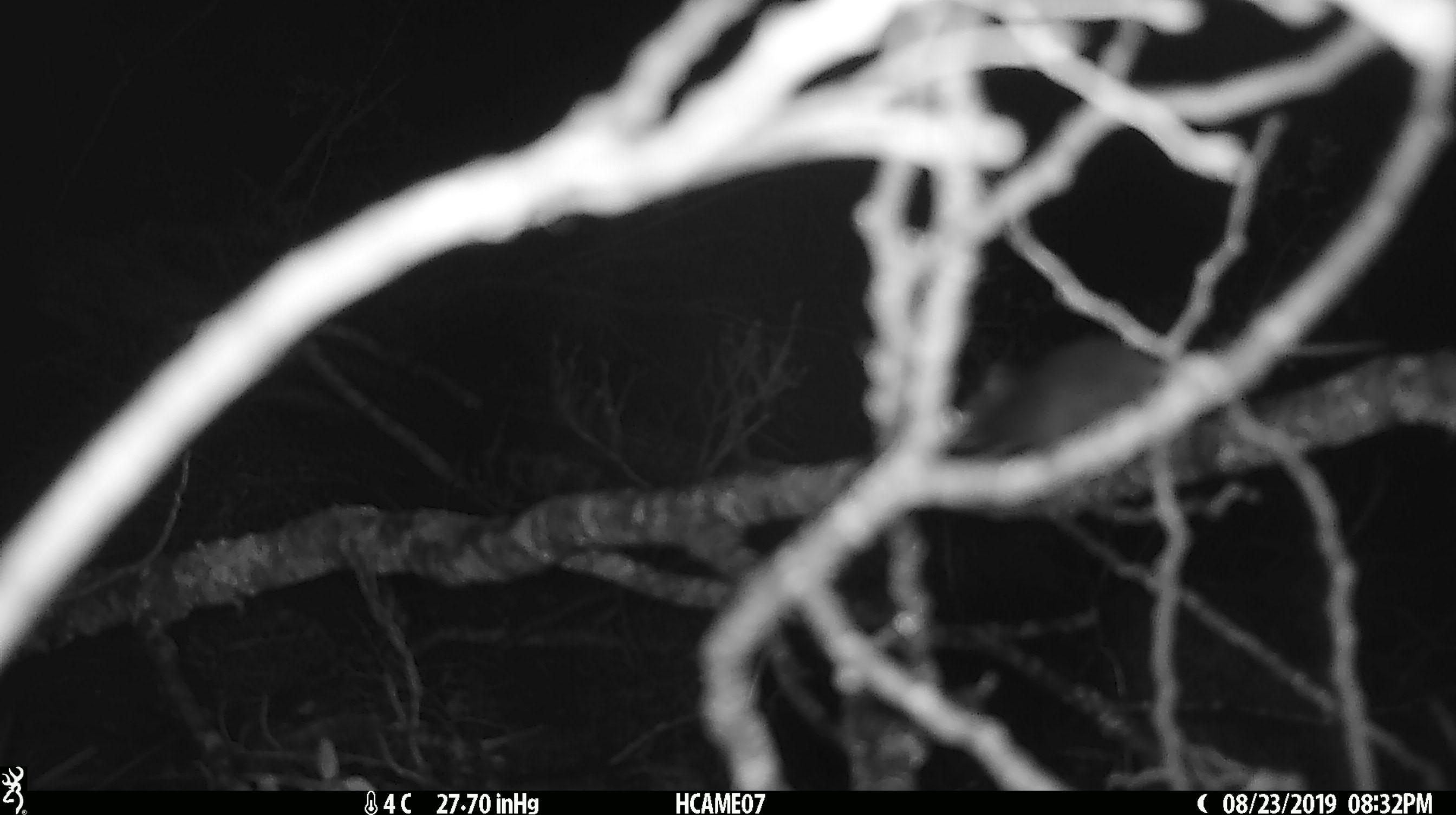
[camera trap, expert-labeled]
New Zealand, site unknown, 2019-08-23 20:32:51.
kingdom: Animalia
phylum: Chordata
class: Mammalia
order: Rodentia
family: Muridae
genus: Mus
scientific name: Mus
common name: mouse